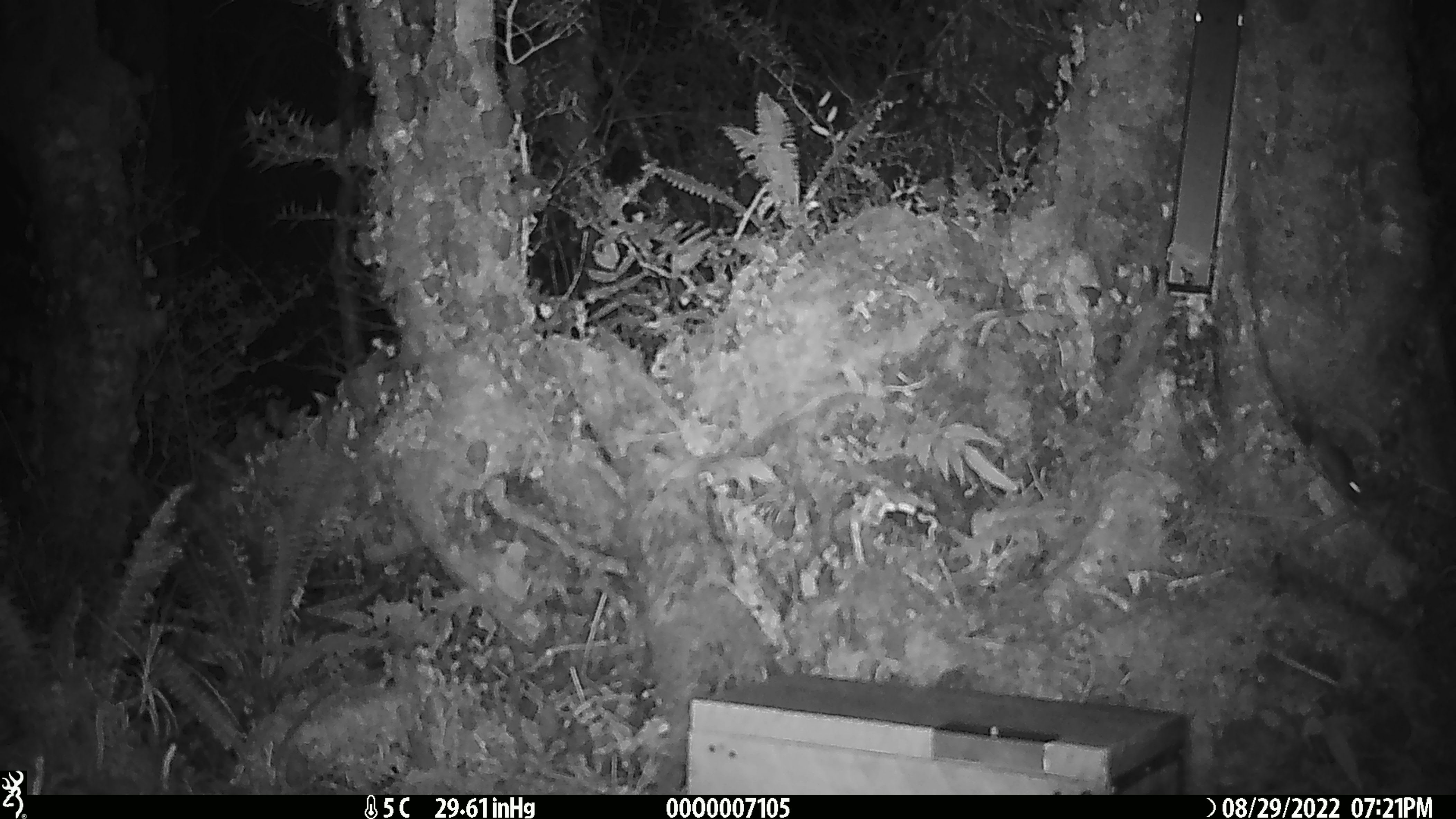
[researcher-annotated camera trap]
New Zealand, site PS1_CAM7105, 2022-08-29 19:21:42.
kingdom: Animalia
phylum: Chordata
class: Mammalia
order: Rodentia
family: Muridae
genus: Mus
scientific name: Mus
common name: mouse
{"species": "mouse (Mus)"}